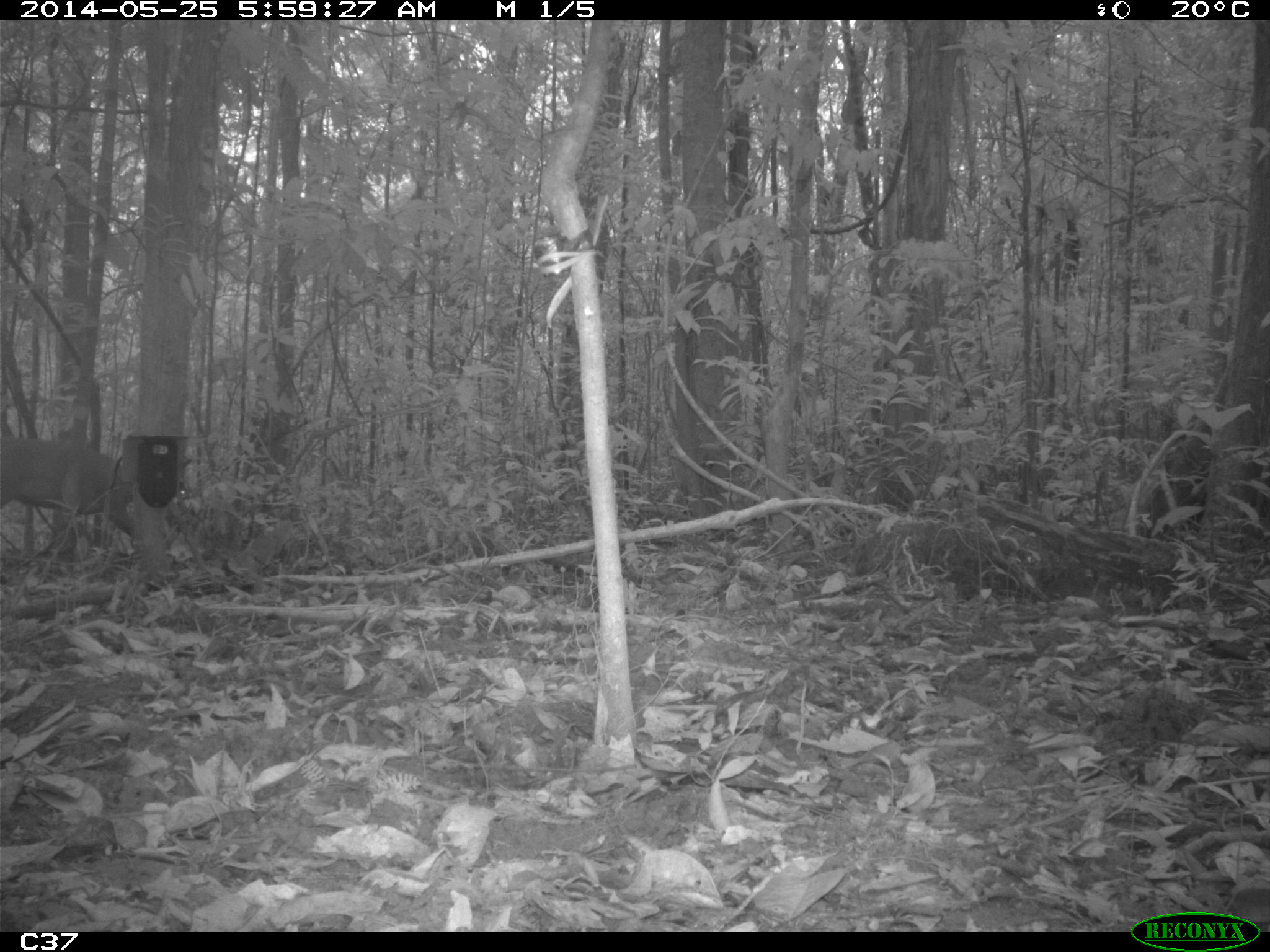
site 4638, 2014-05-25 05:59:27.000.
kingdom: Animalia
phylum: Chordata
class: Mammalia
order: Artiodactyla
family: Cervidae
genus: Mazama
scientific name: Mazama americana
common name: red brocket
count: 1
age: adult